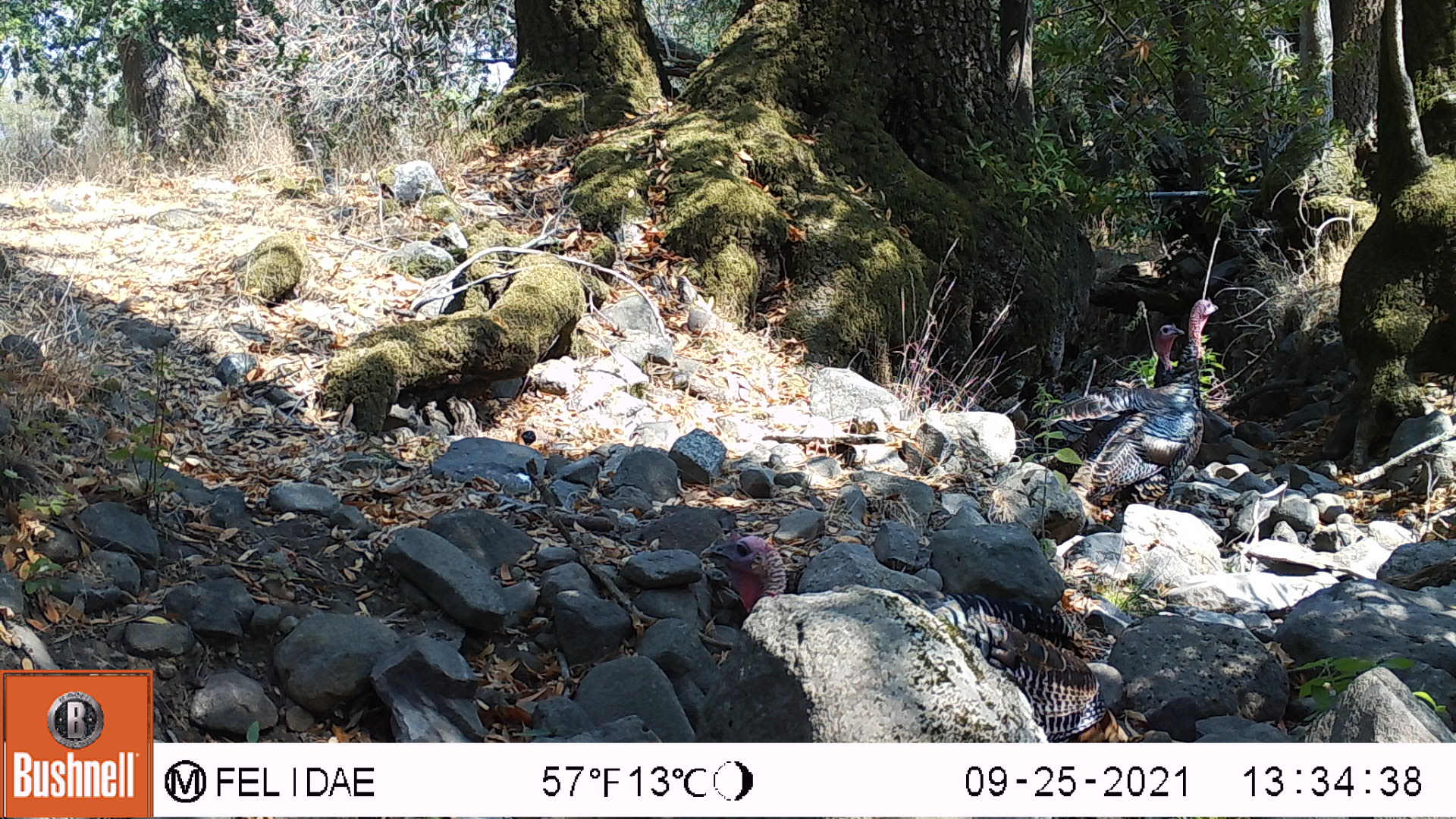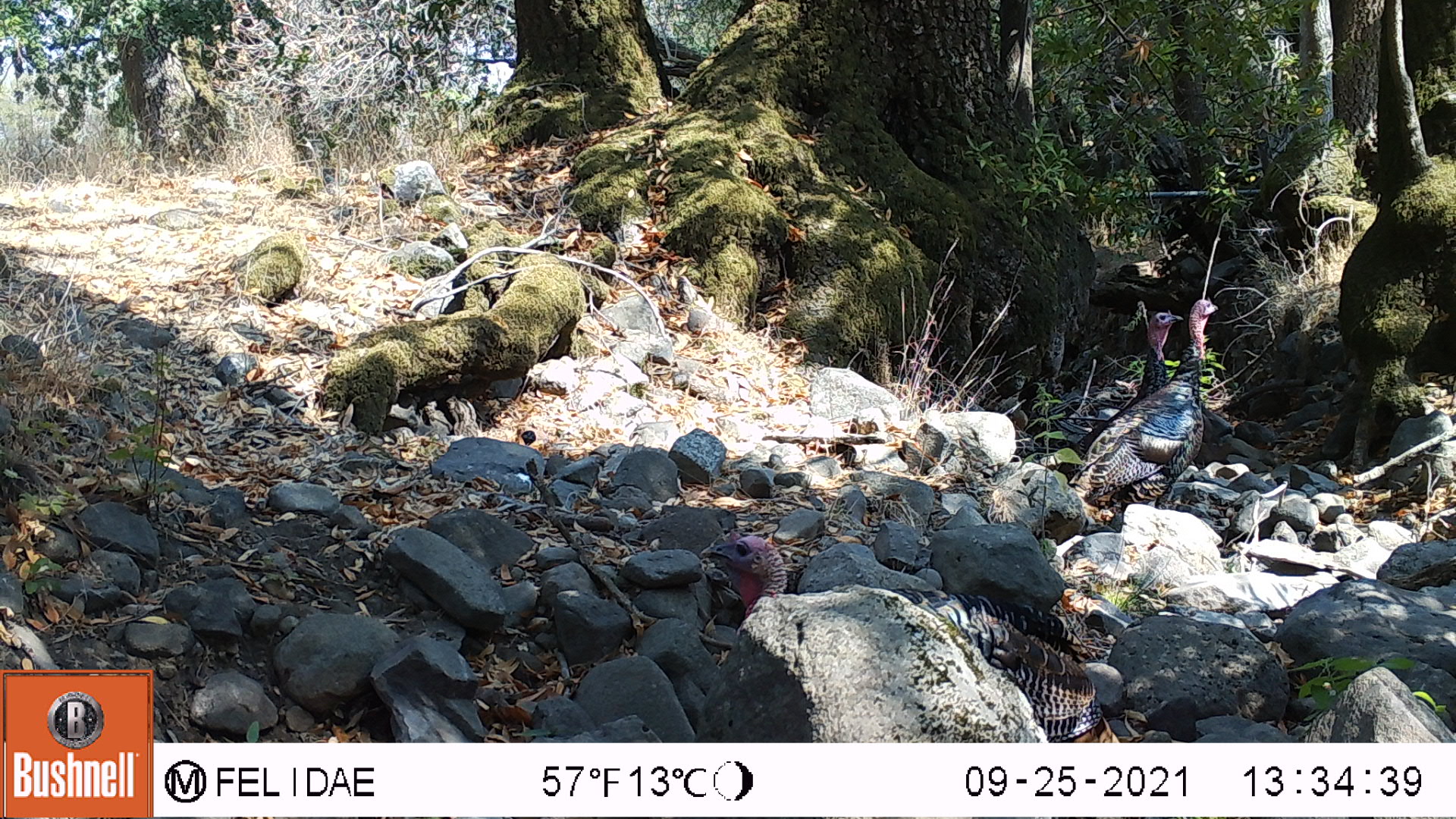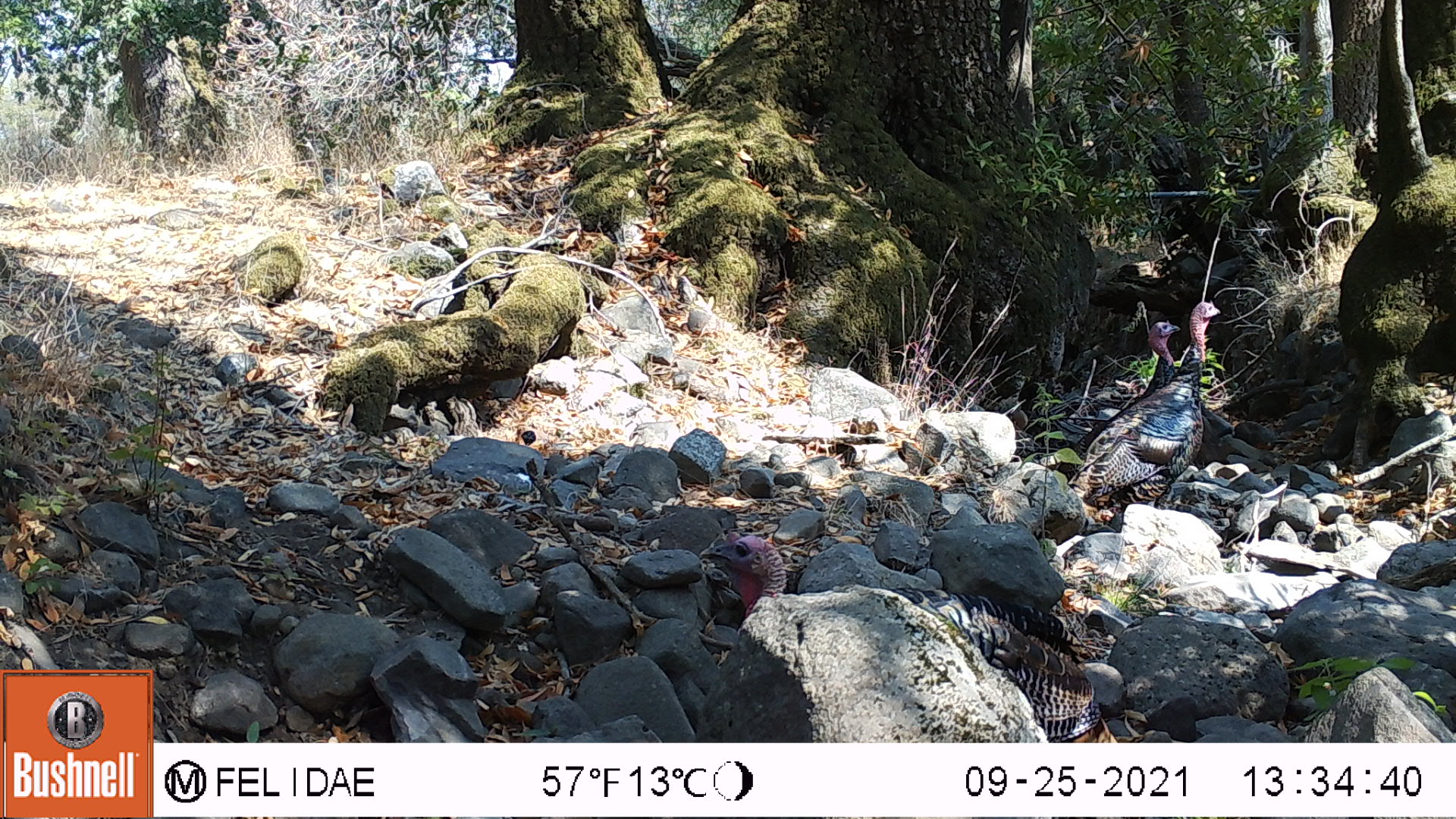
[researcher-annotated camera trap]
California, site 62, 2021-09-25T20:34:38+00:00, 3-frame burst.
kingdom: Animalia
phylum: Chordata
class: Aves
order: Galliformes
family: Phasianidae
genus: Meleagris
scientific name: Meleagris gallopavo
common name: turkey